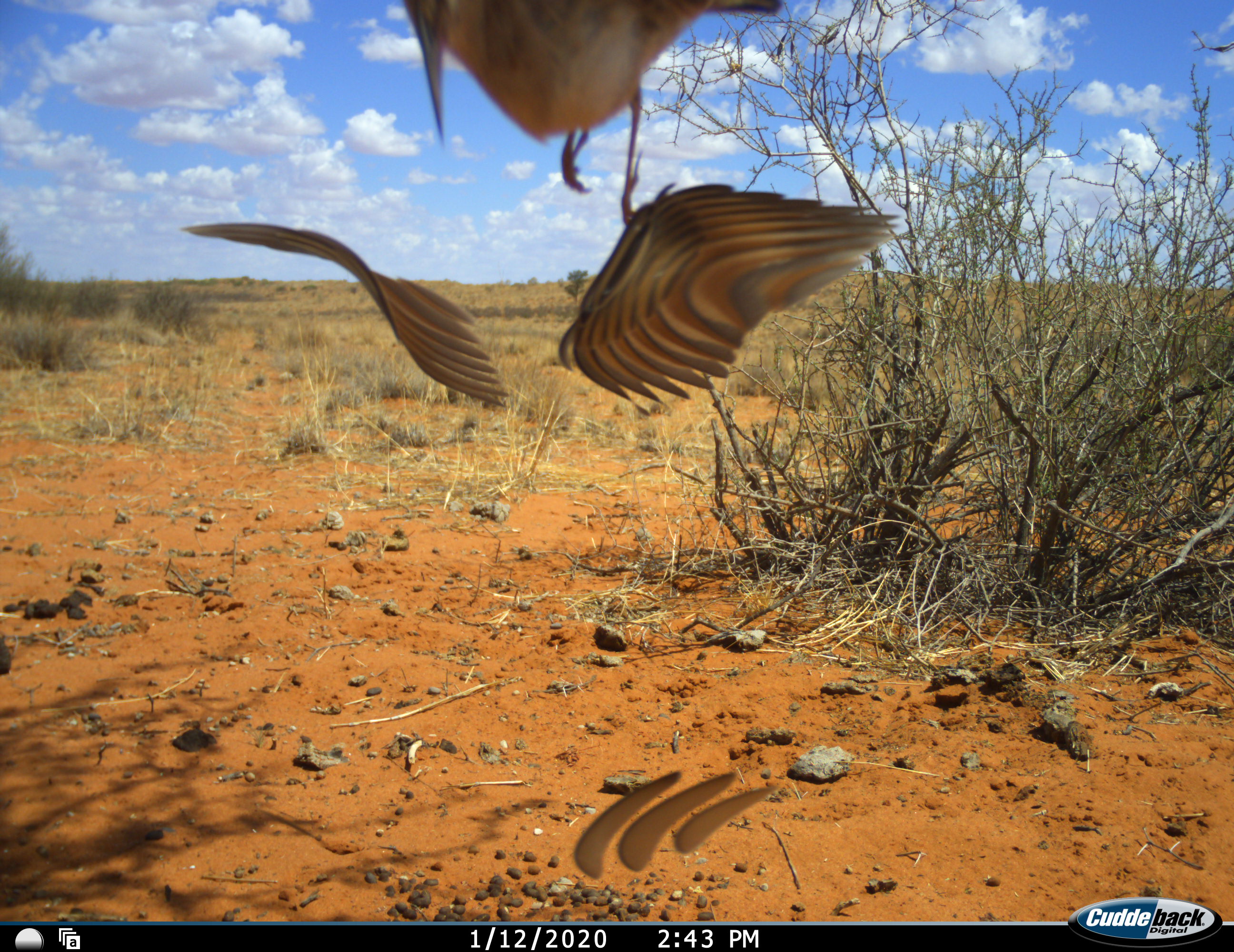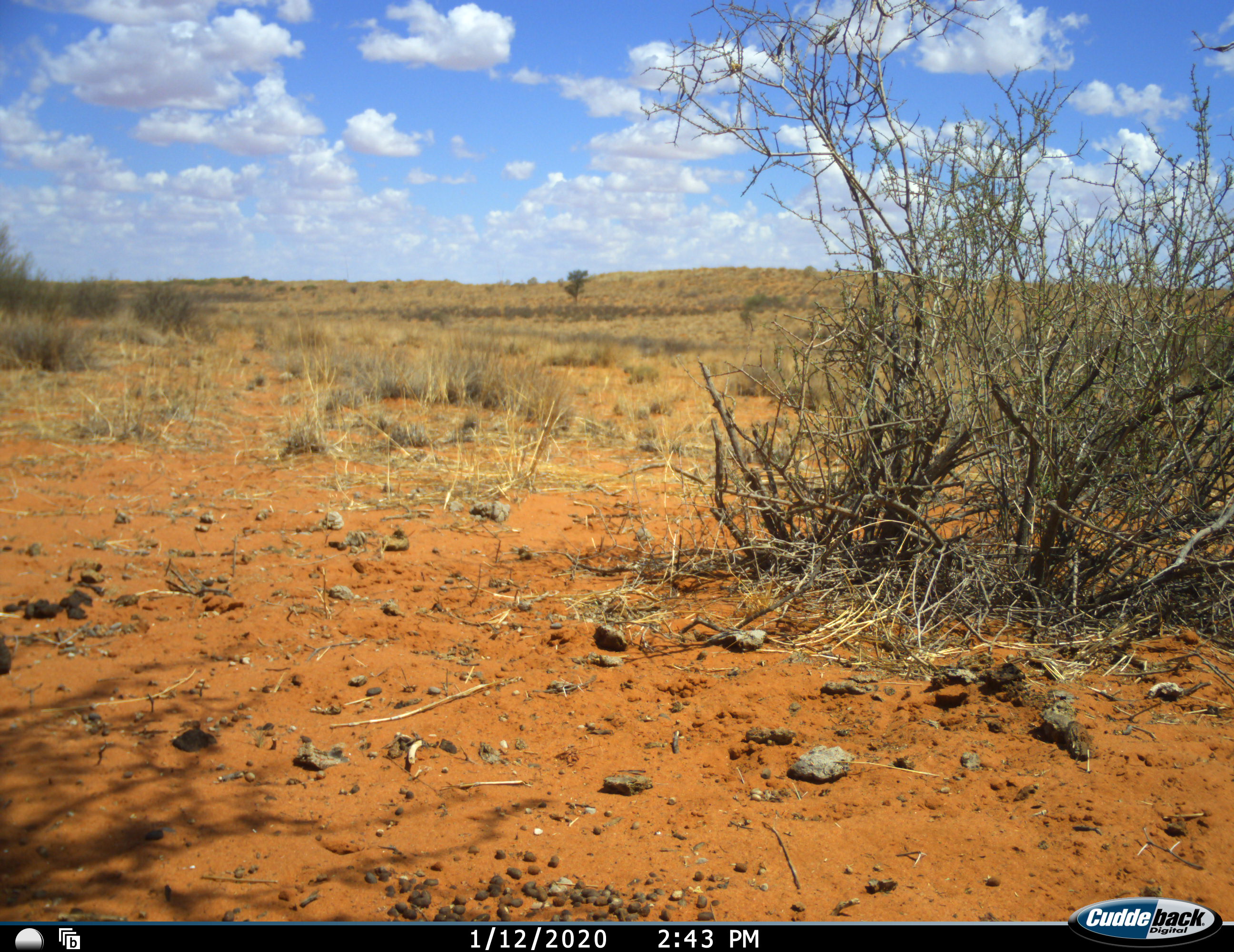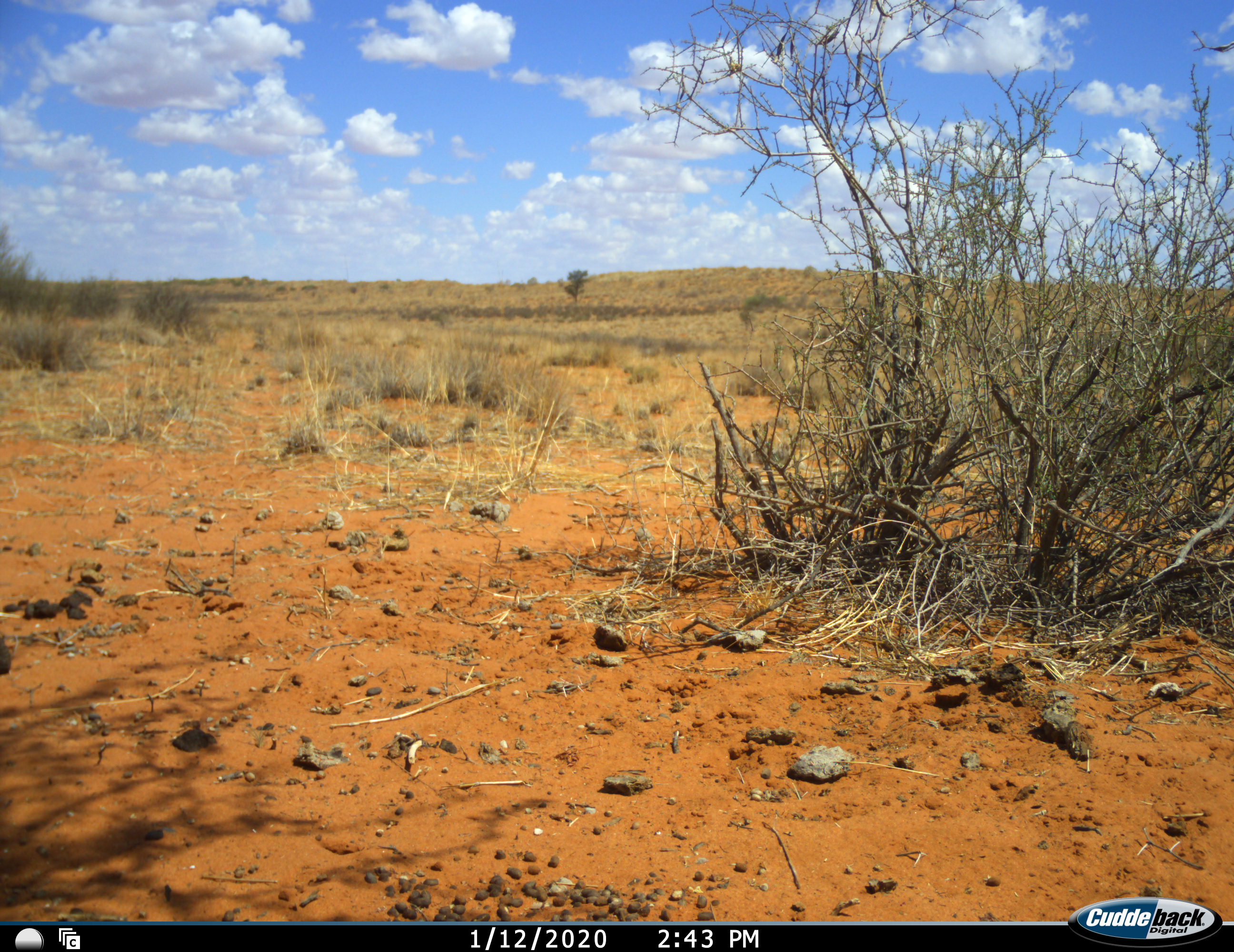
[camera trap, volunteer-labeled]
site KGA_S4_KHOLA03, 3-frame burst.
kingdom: Animalia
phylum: Chordata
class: Aves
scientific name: Aves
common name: bird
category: birdother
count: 1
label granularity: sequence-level